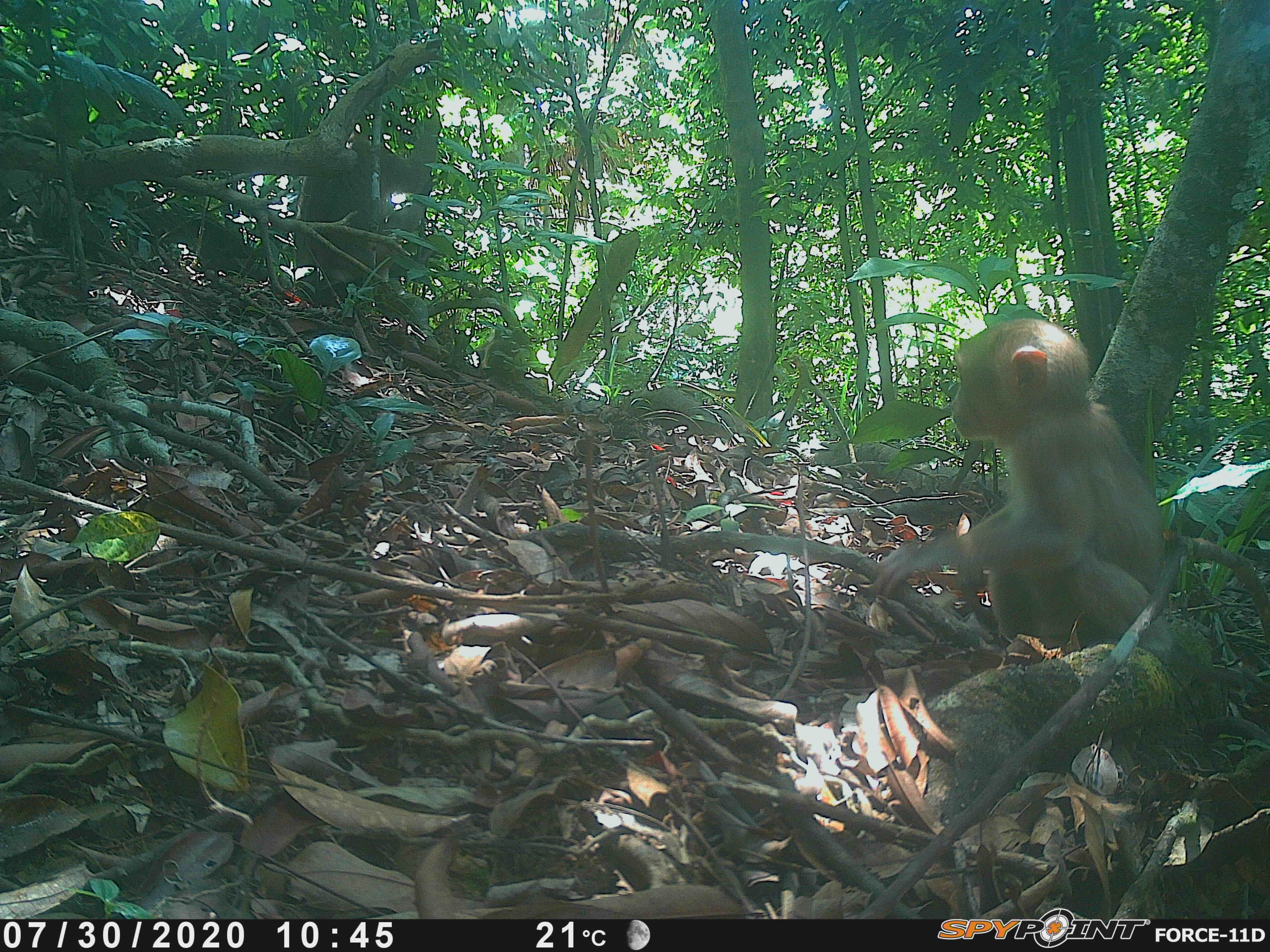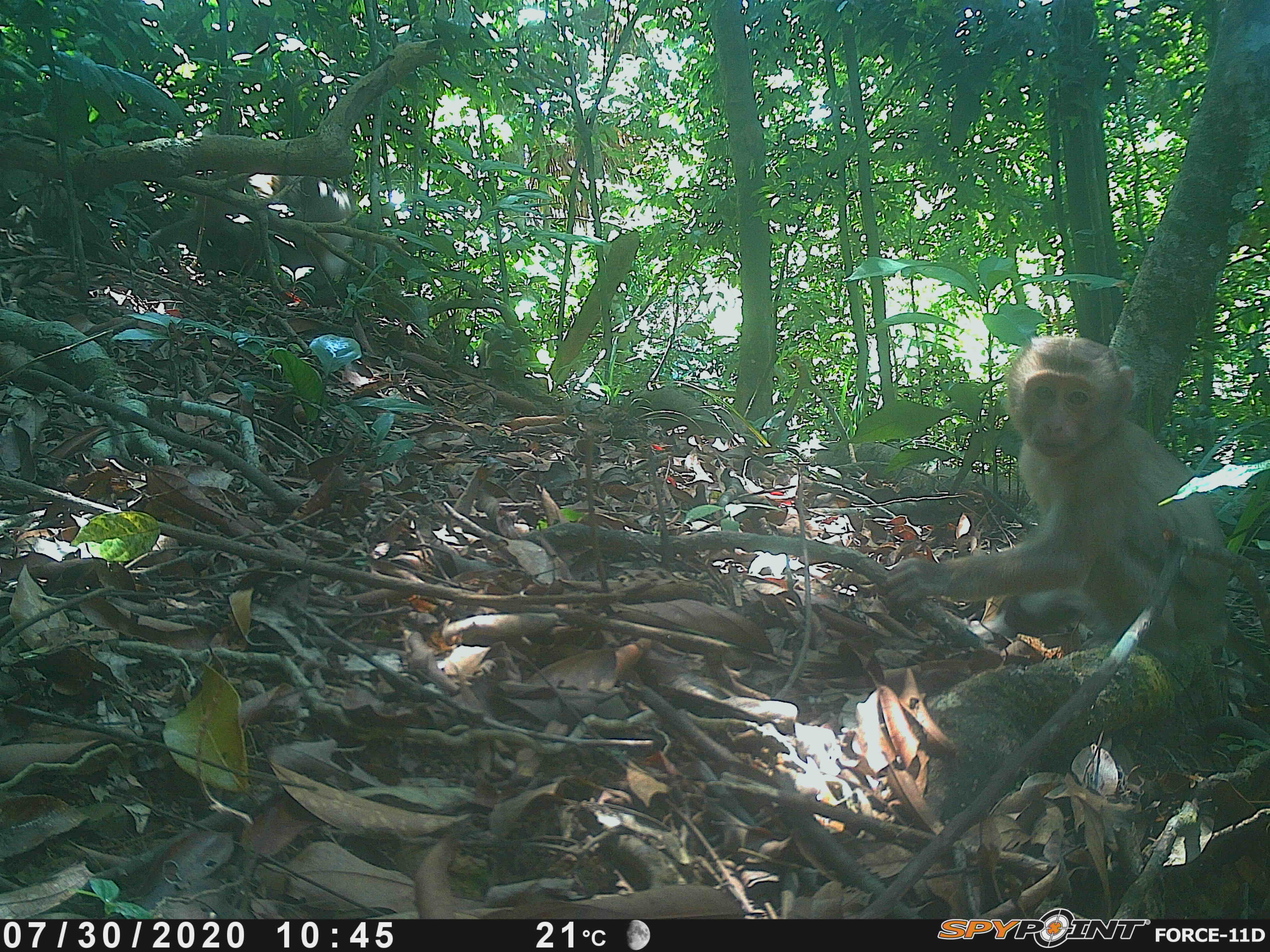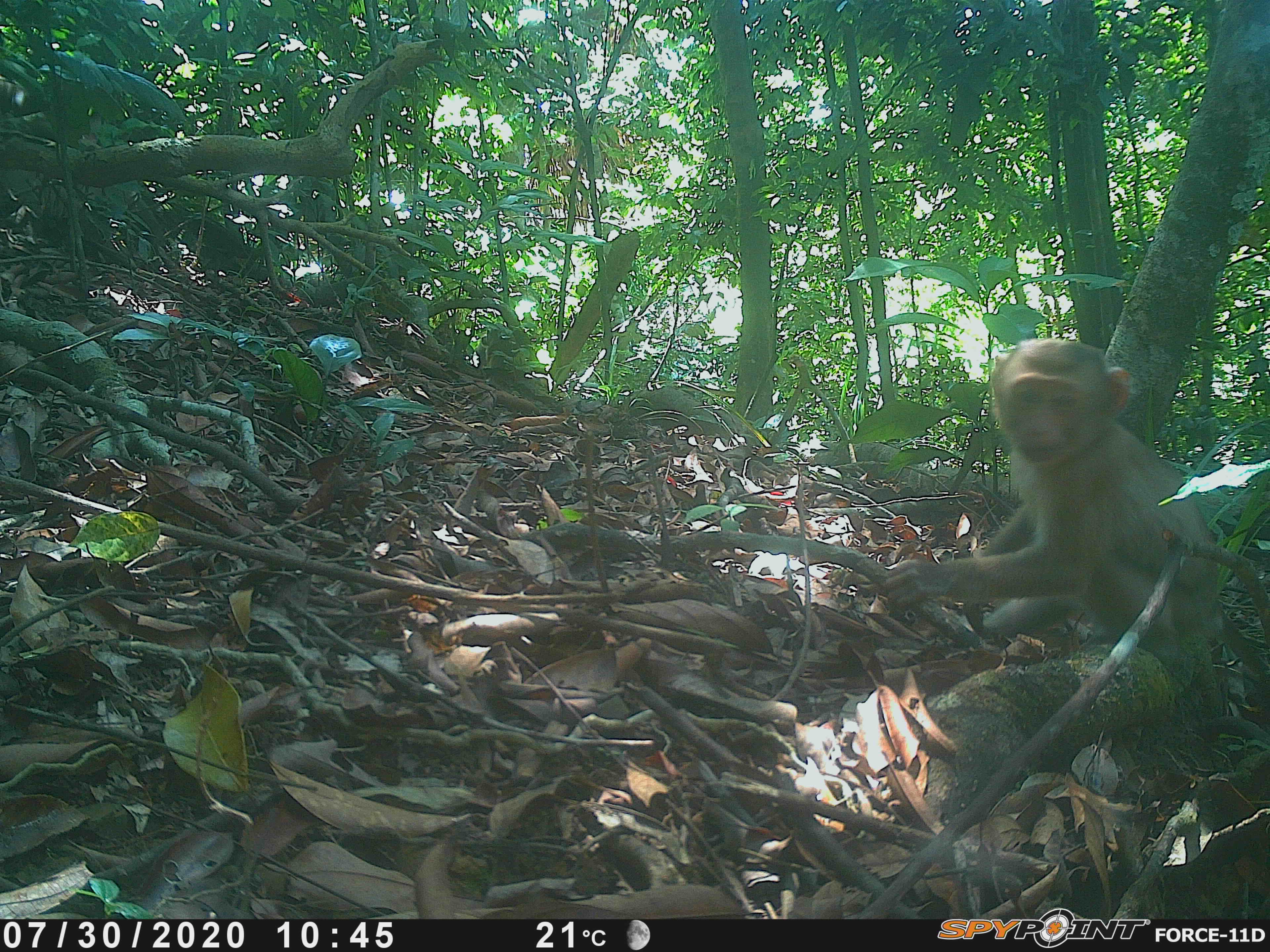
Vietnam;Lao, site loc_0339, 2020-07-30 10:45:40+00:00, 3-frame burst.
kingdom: Animalia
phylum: Chordata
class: Mammalia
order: Primates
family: Cercopithecidae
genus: Macaca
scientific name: Macaca nemestrina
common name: pig-tailed macaque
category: pig tailed macaque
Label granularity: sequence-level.